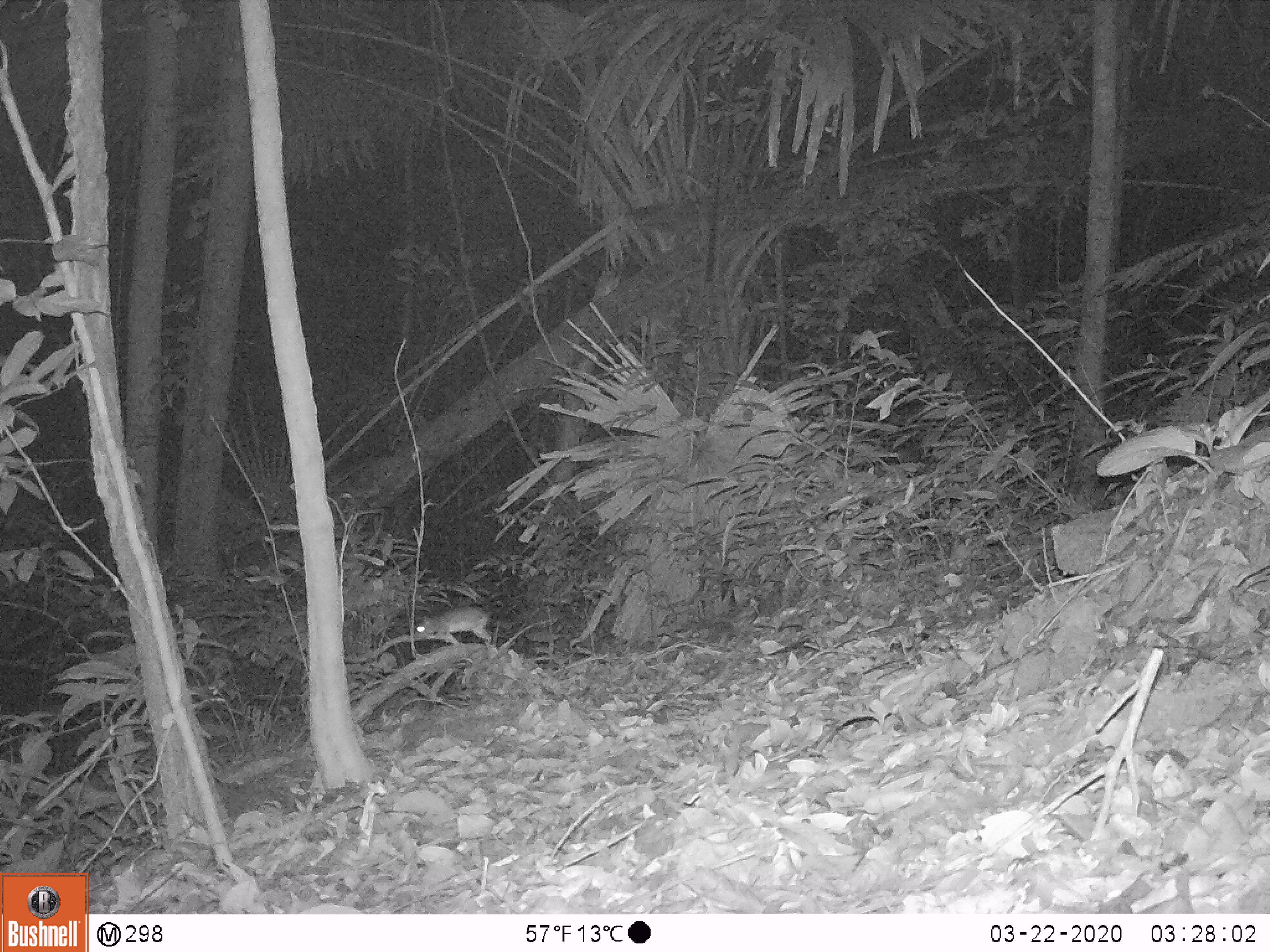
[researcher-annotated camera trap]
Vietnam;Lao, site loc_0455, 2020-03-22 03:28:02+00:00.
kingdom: Animalia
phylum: Chordata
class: Mammalia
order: Rodentia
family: Muridae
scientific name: Muridae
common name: old-world mice and rats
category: unidentified murid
Unidentified murid (old-world mice and rats) (Muridae). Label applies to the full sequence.